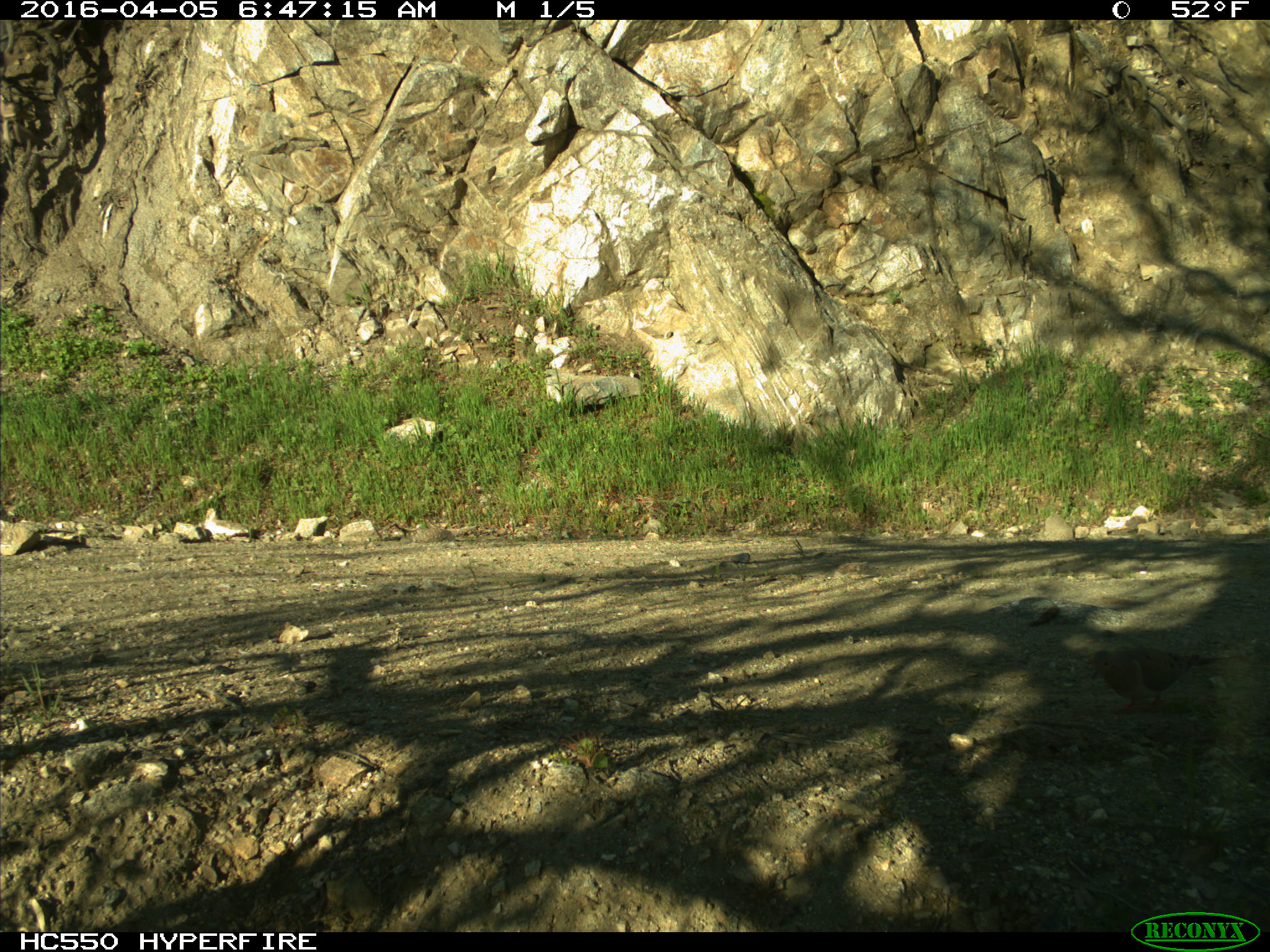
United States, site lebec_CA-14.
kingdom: Animalia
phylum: Chordata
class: Aves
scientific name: Aves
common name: birds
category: unidentified bird